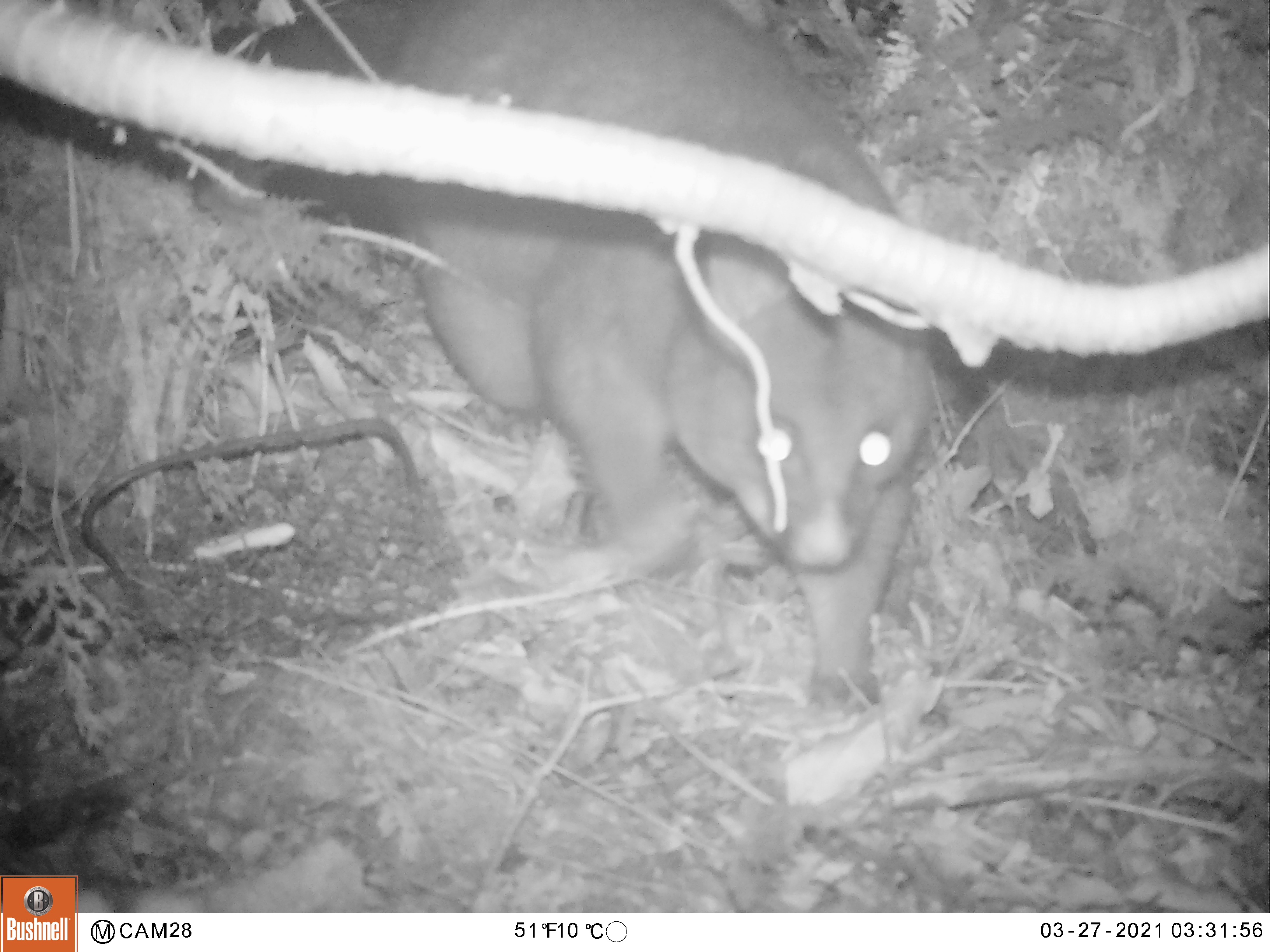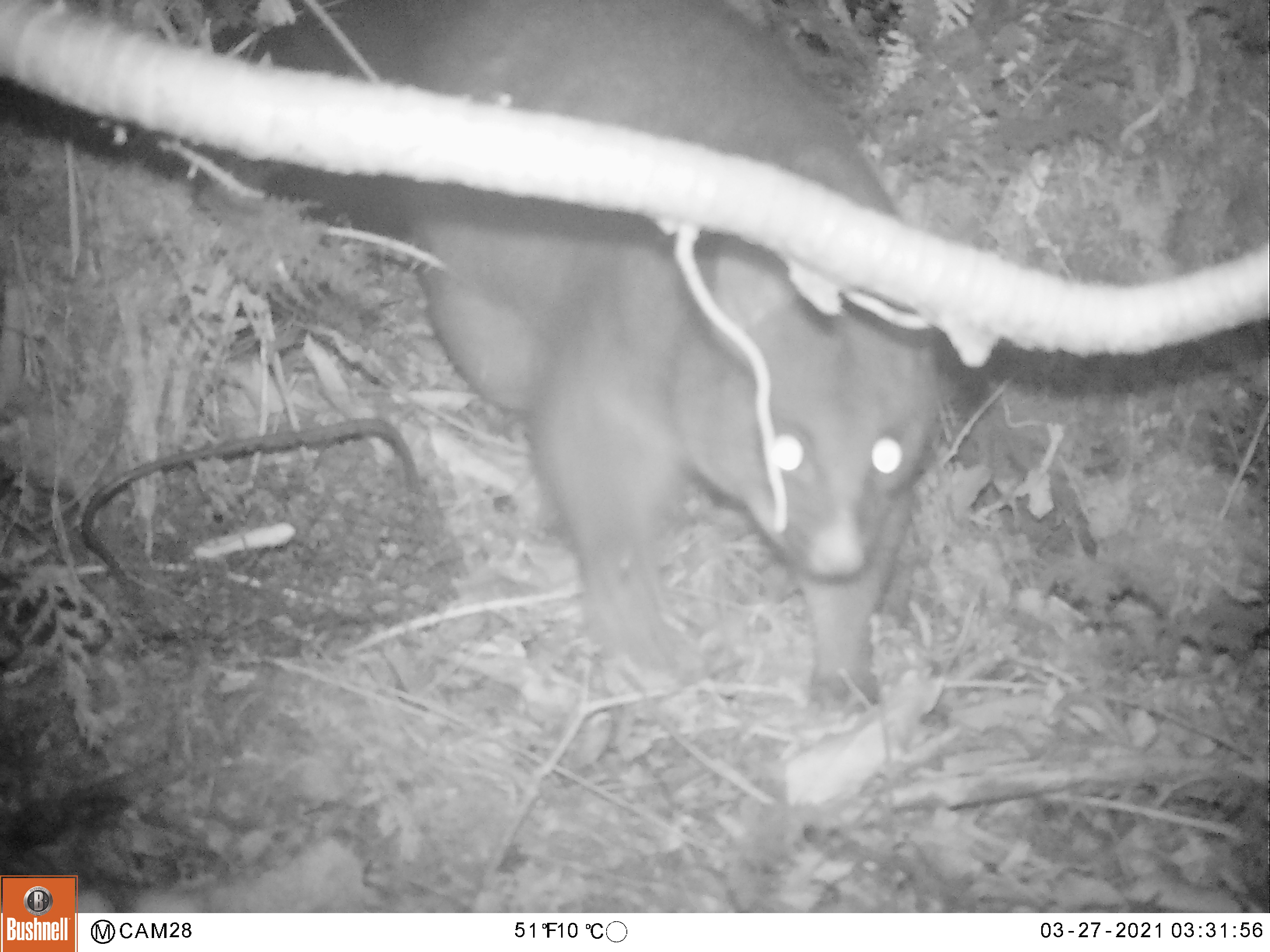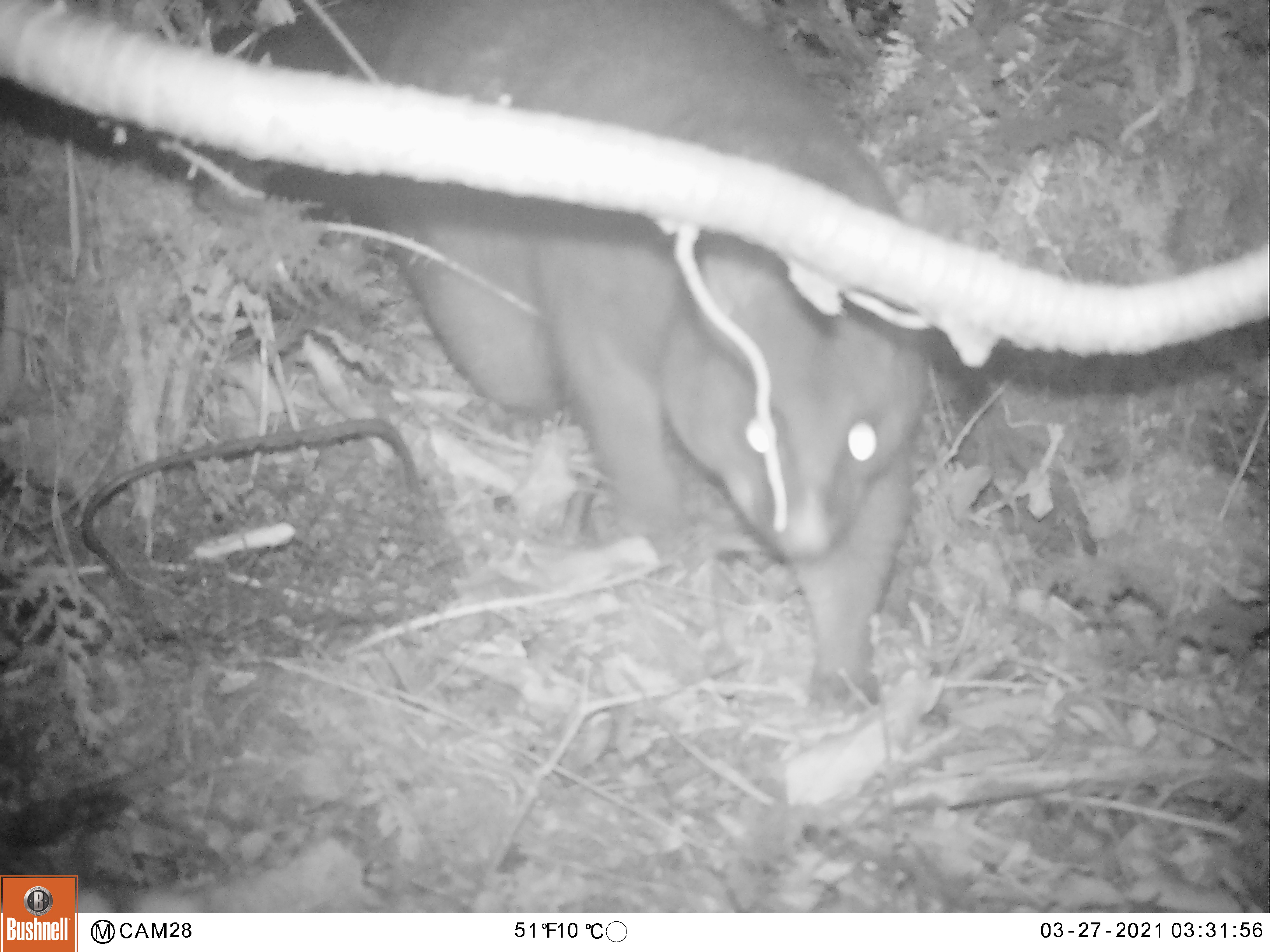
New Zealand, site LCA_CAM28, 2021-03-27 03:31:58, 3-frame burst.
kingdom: Animalia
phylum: Chordata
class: Mammalia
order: Diprotodontia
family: Phalangeridae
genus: Trichosurus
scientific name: Trichosurus vulpecula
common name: common brushtail possum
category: possum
Possum (common brushtail possum) (Trichosurus vulpecula).